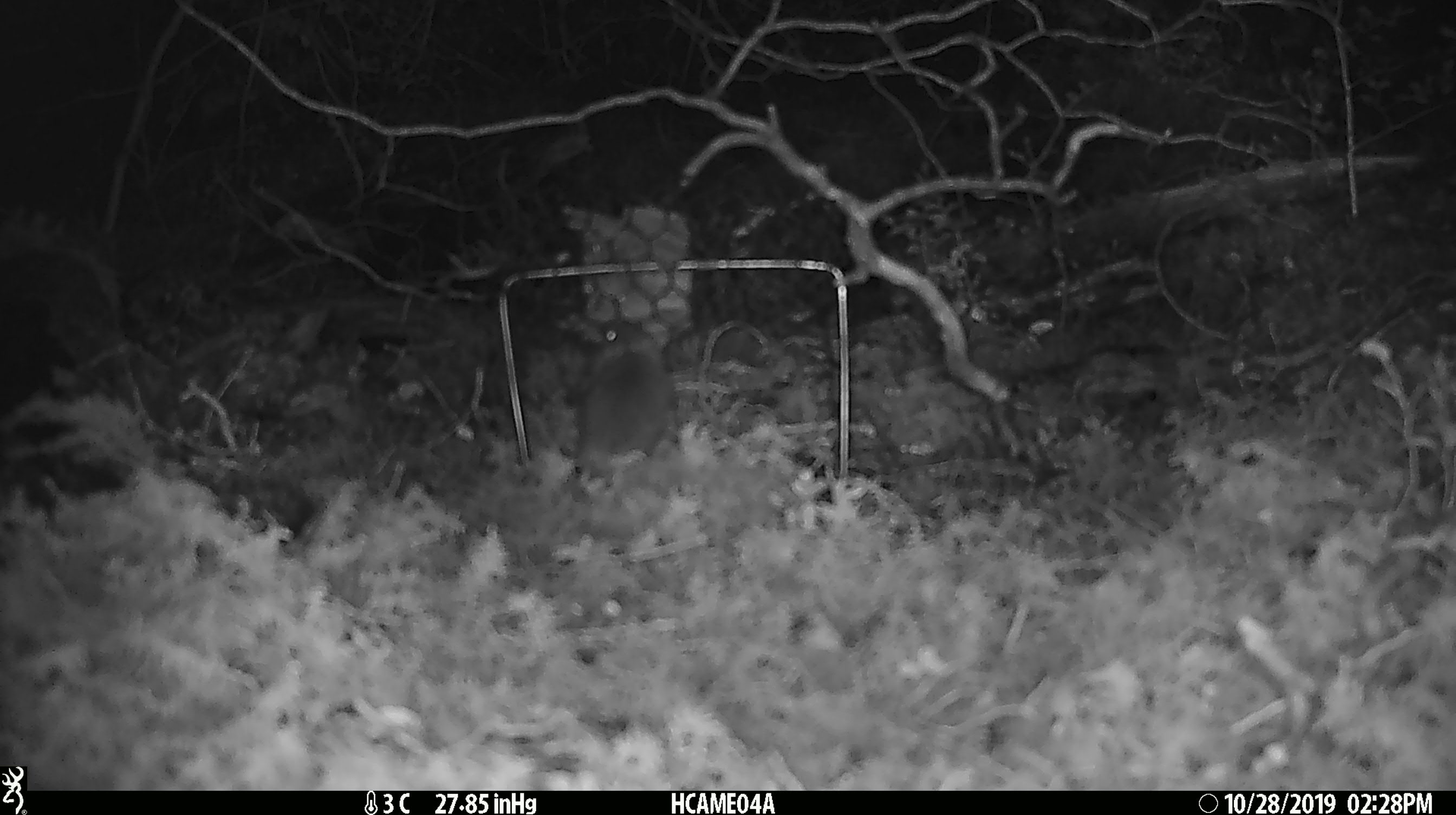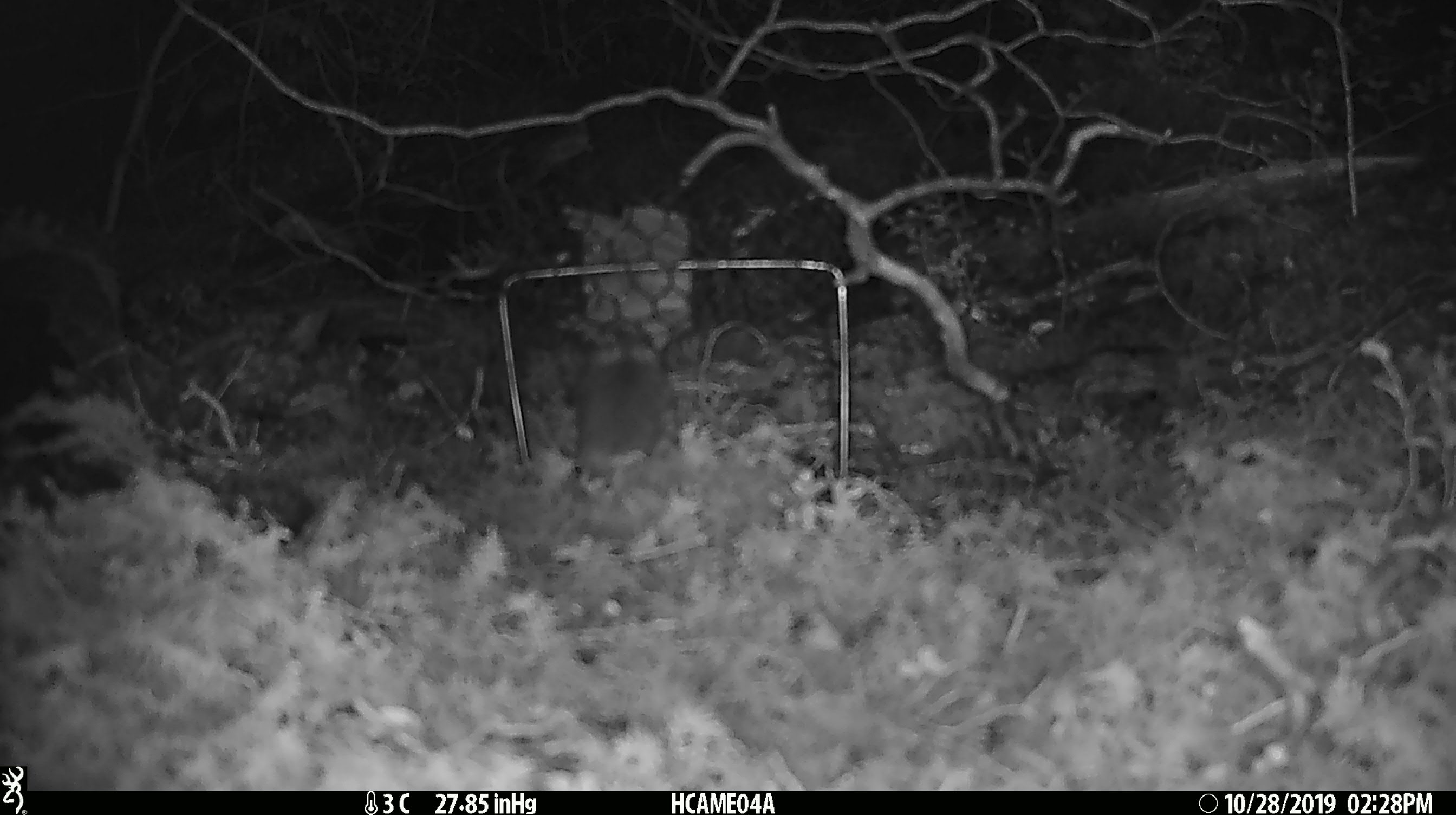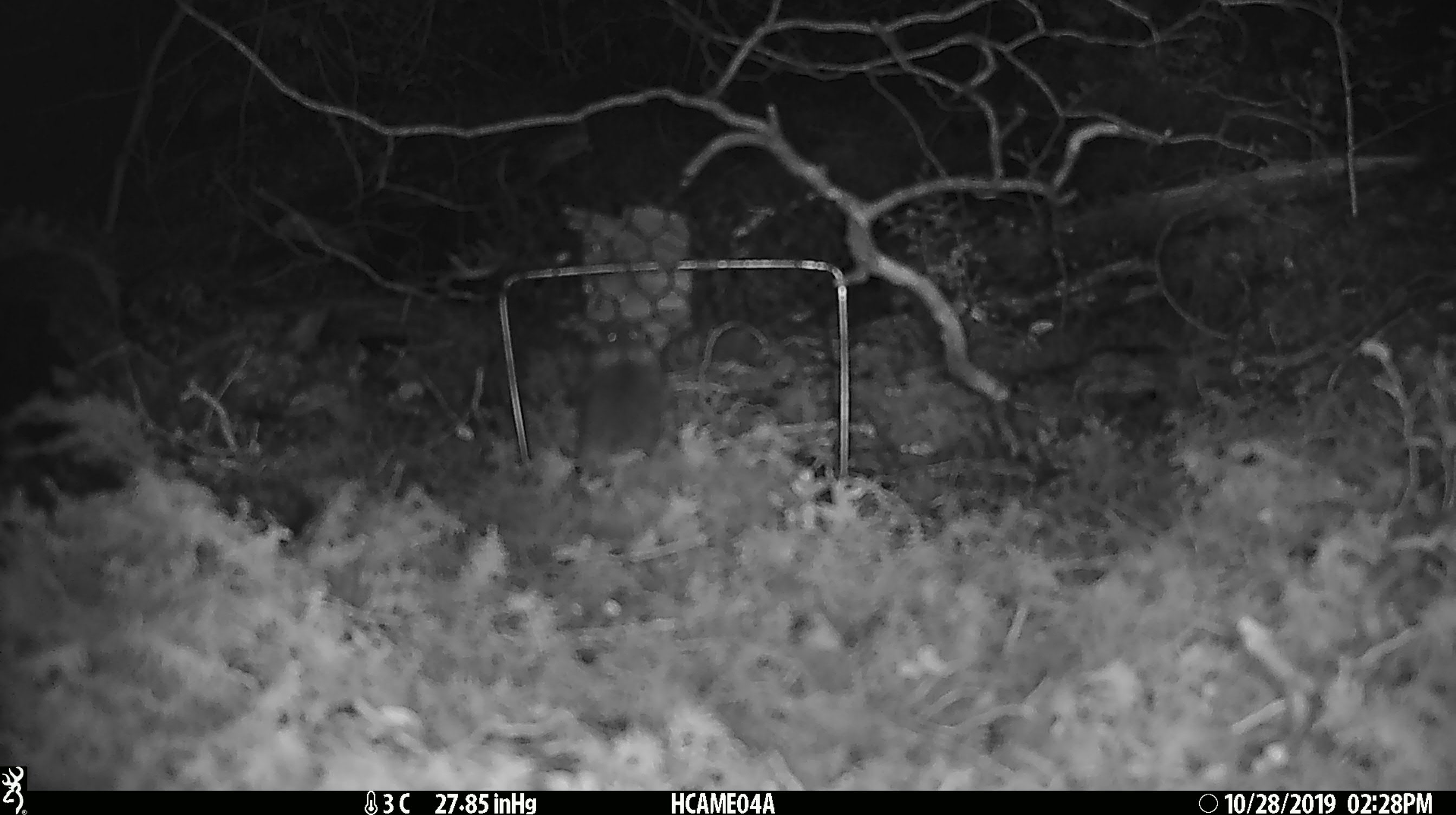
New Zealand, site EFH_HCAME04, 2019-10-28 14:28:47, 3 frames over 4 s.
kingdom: Animalia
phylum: Chordata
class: Mammalia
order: Rodentia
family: Muridae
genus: Mus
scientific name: Mus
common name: mouse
Mouse (Mus).